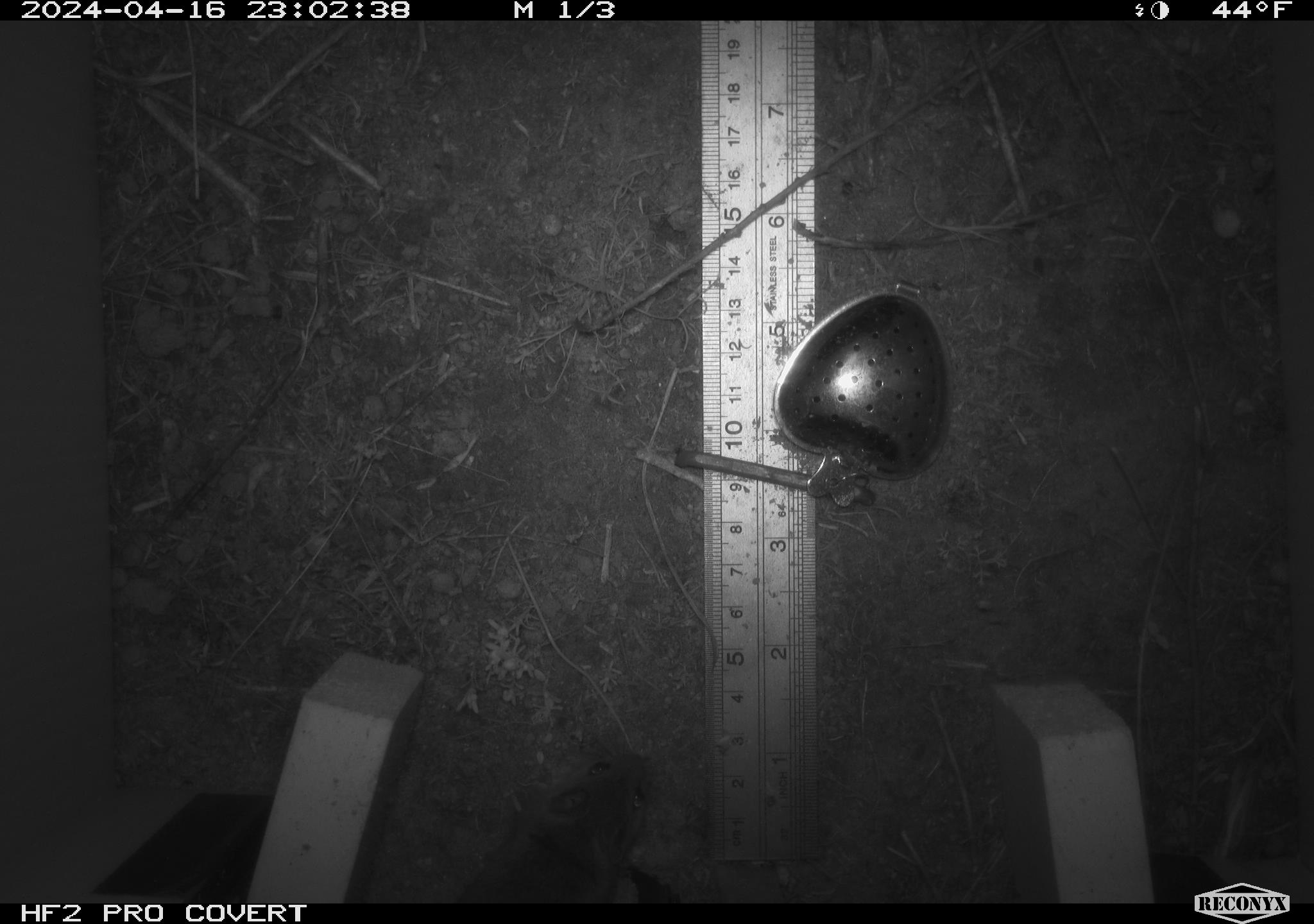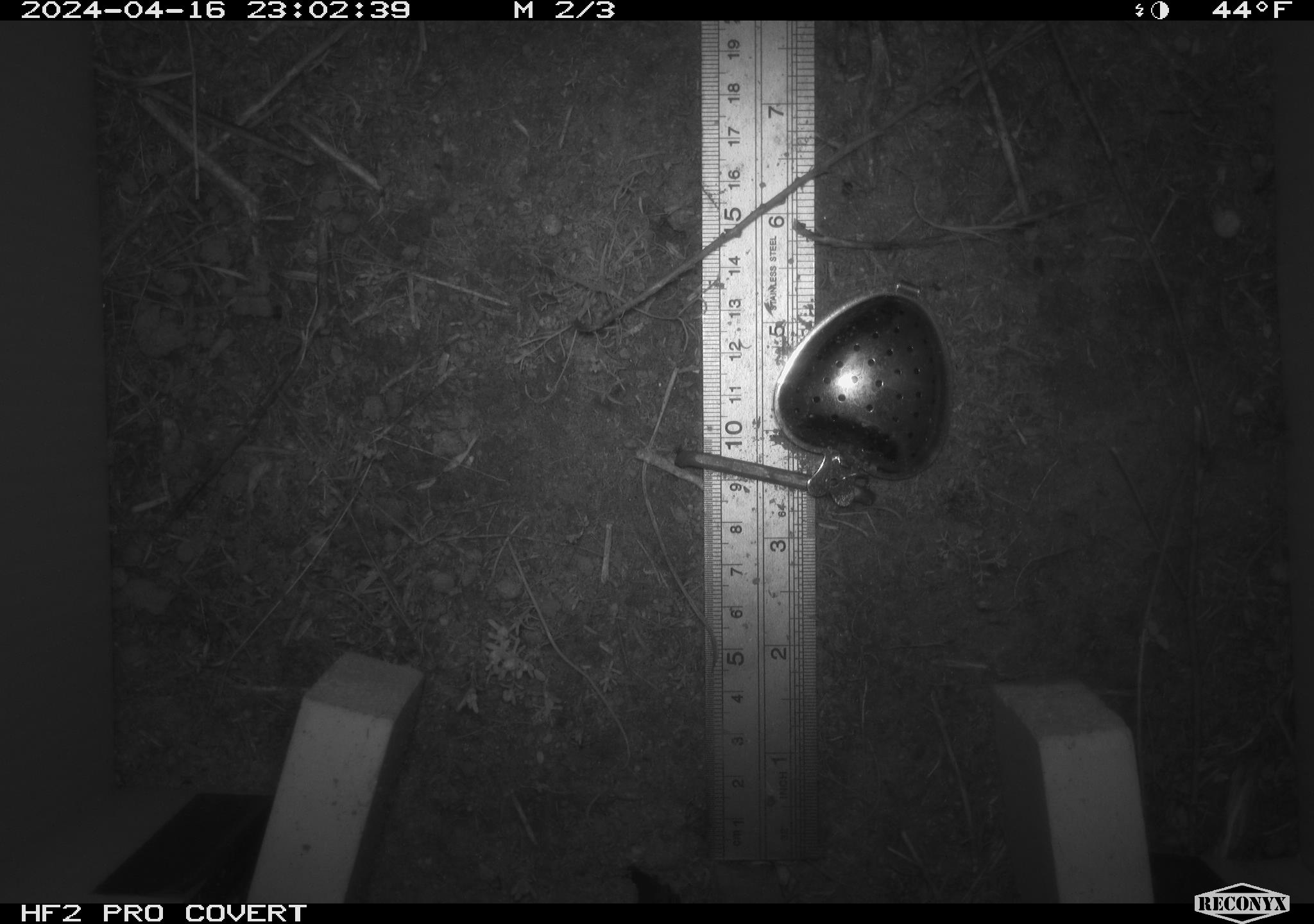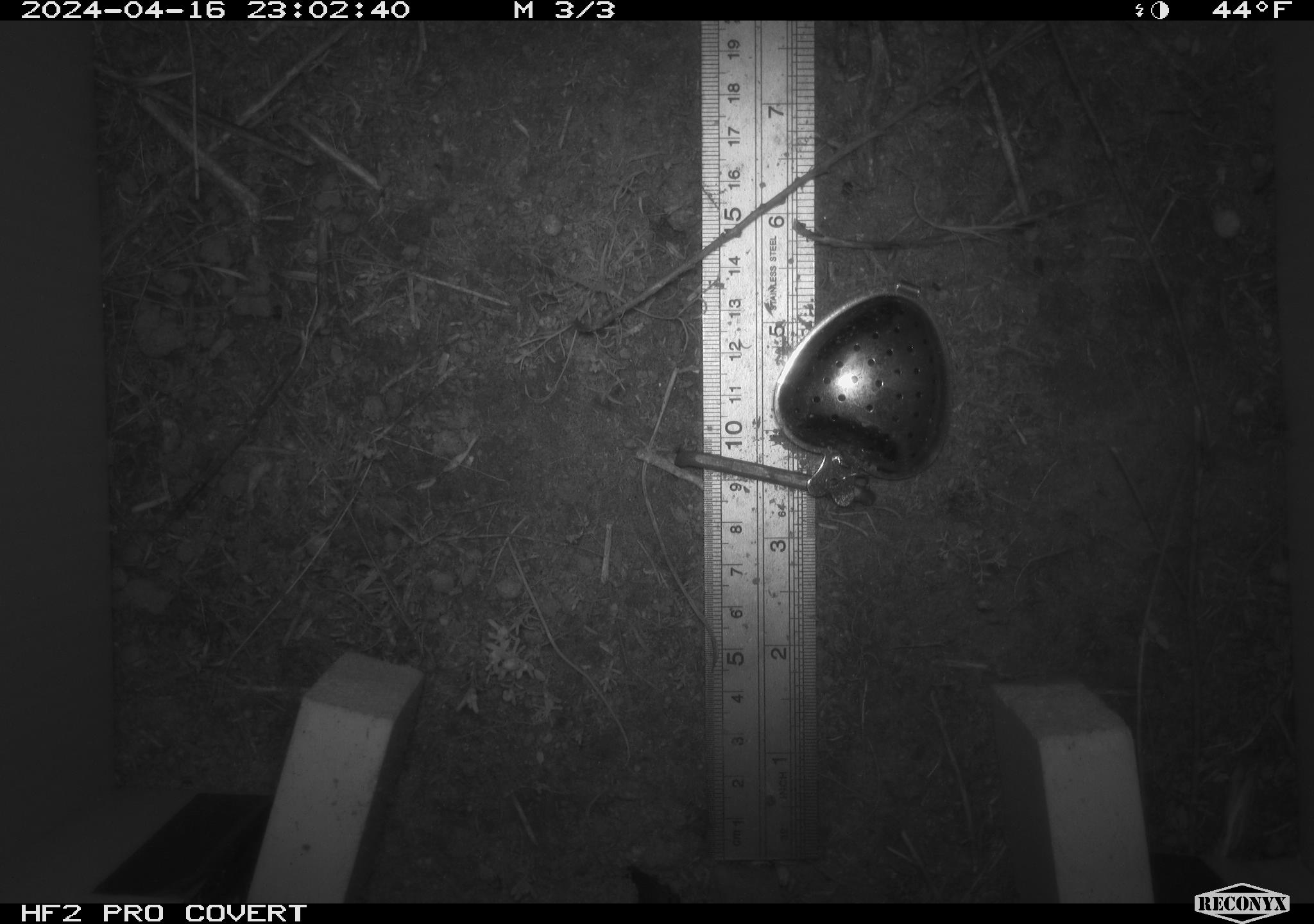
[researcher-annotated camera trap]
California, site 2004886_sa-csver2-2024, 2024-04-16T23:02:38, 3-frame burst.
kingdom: Animalia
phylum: Chordata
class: Mammalia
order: Rodentia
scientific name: Rodentia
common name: rodent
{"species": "rodent (Rodentia)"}